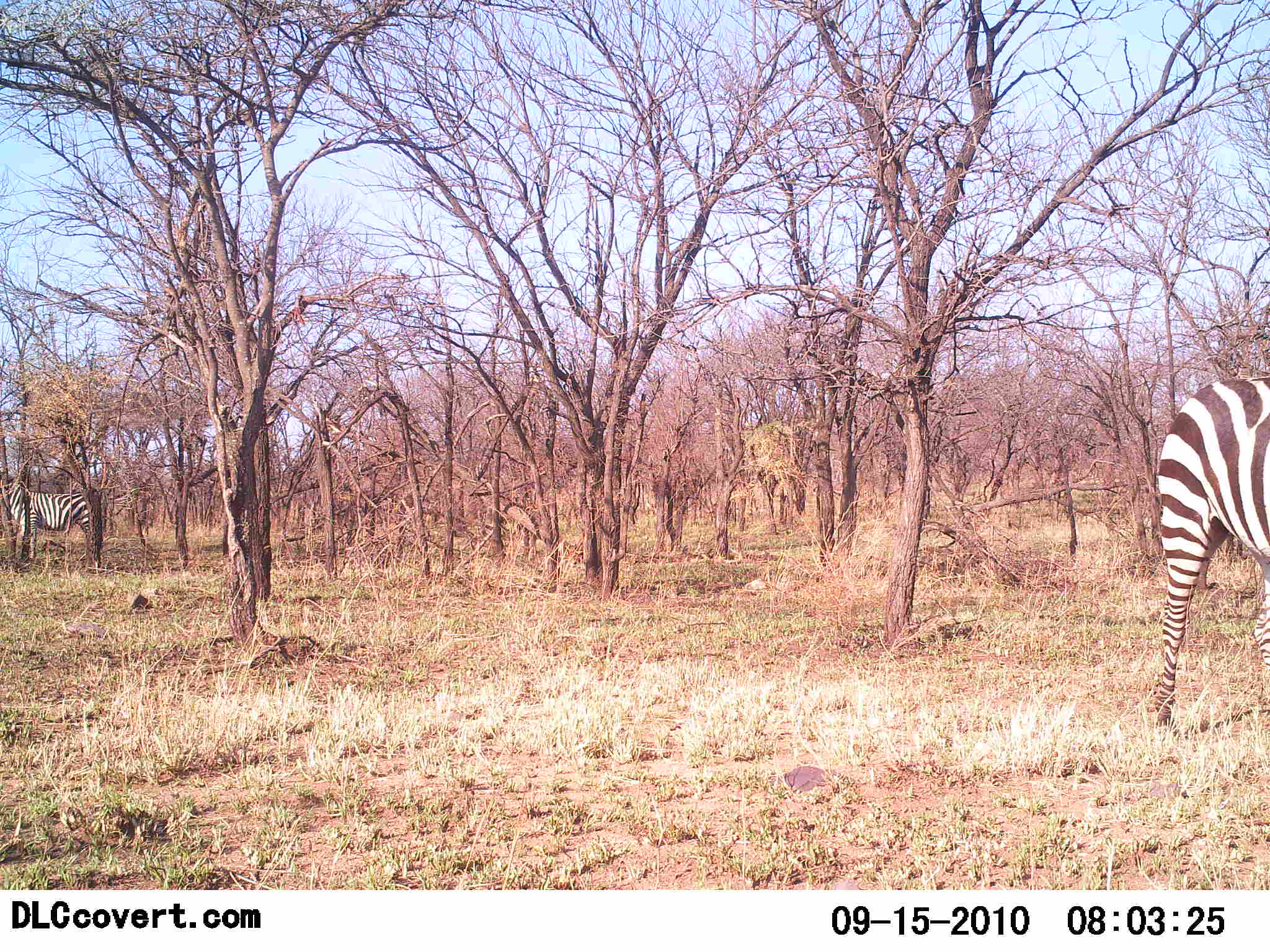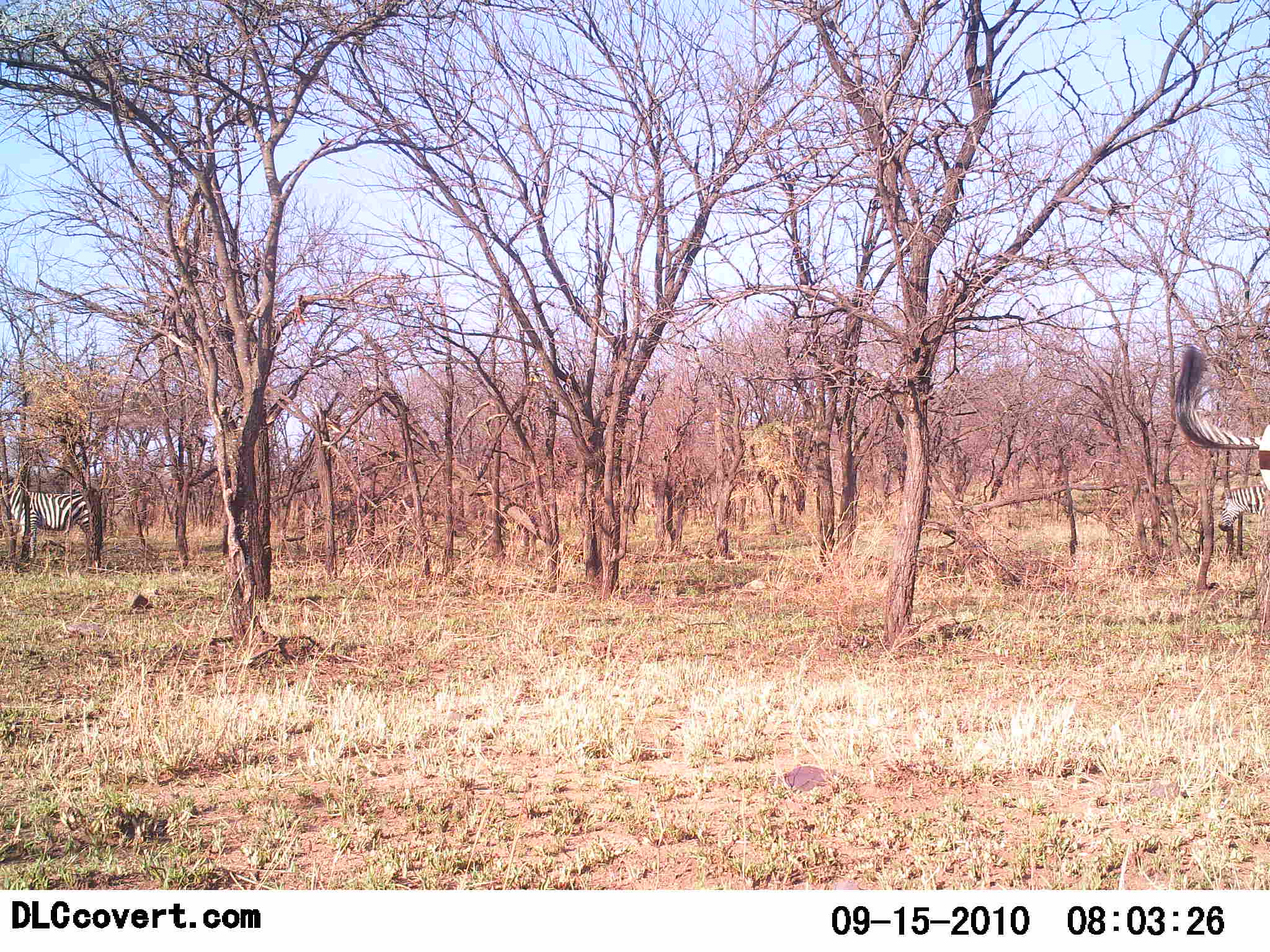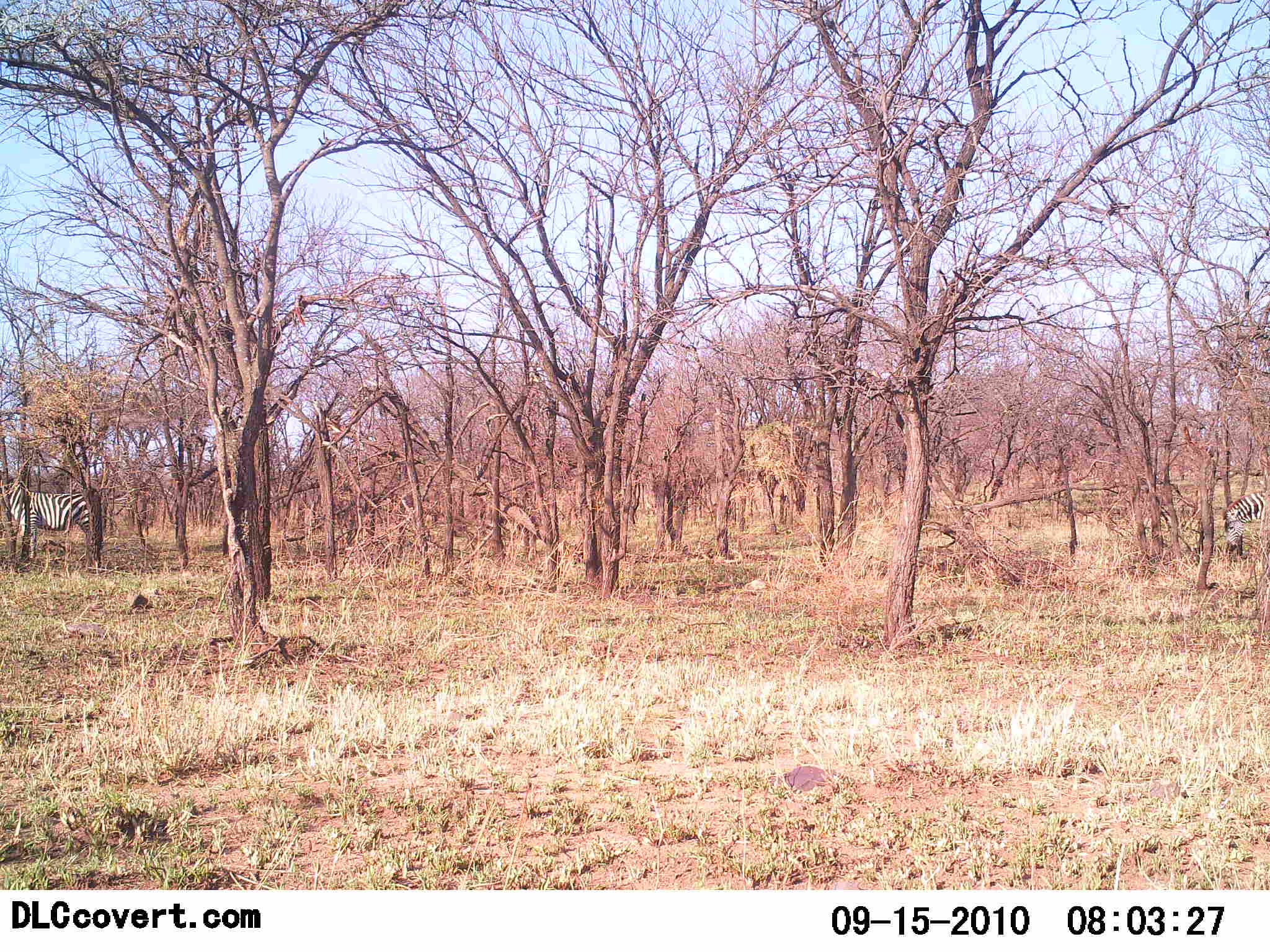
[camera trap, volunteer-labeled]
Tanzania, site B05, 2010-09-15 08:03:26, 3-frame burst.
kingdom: Animalia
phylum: Chordata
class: Mammalia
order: Perissodactyla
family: Equidae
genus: Equus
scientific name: Equus quagga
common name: plains zebra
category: zebra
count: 3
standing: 69%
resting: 0%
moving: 62%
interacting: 0%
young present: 0%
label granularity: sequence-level